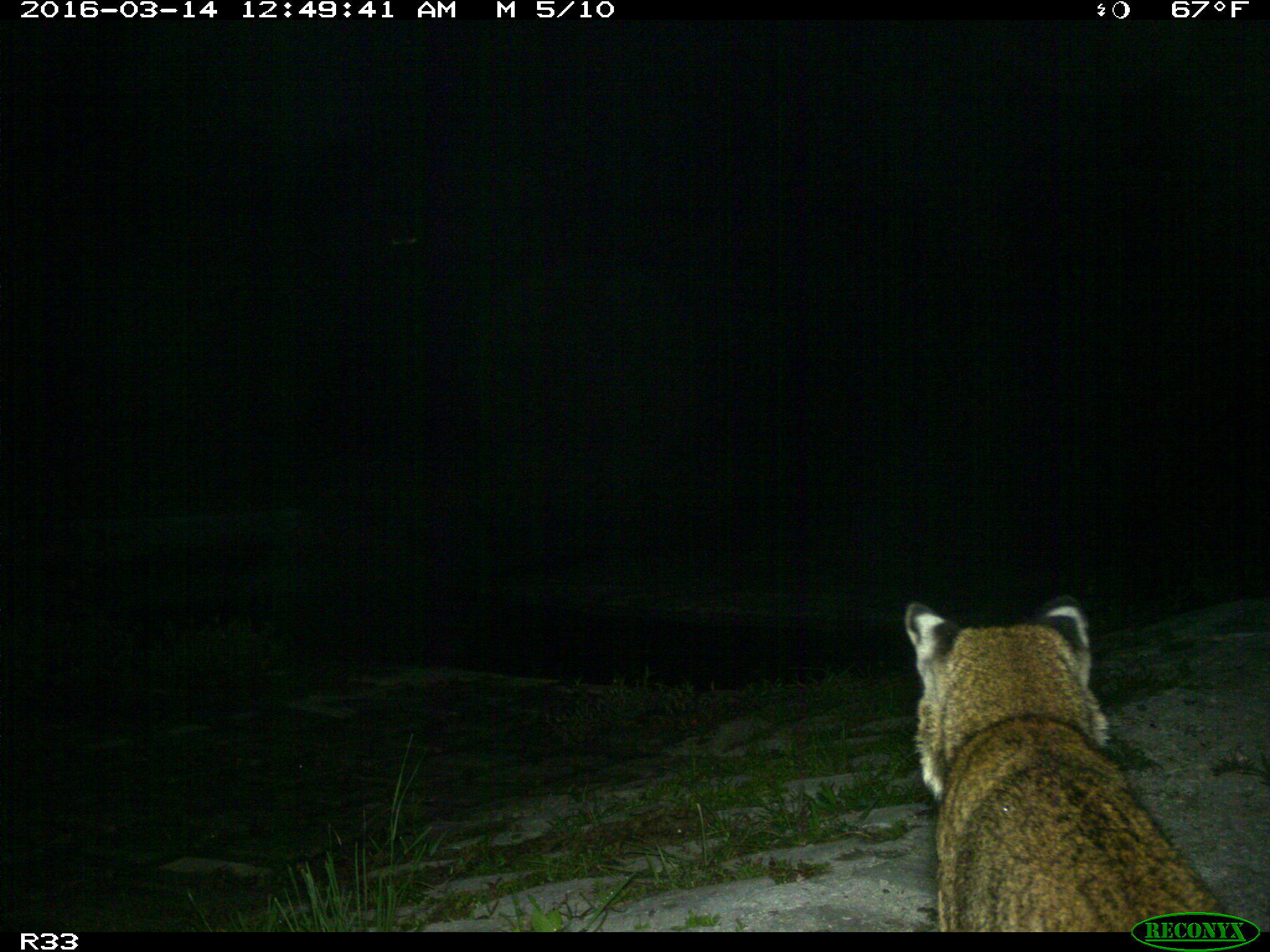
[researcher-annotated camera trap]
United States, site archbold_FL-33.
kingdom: Animalia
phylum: Chordata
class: Mammalia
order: Carnivora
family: Felidae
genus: Lynx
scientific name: Lynx rufus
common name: bobcat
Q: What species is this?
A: Lynx rufus (bobcat).